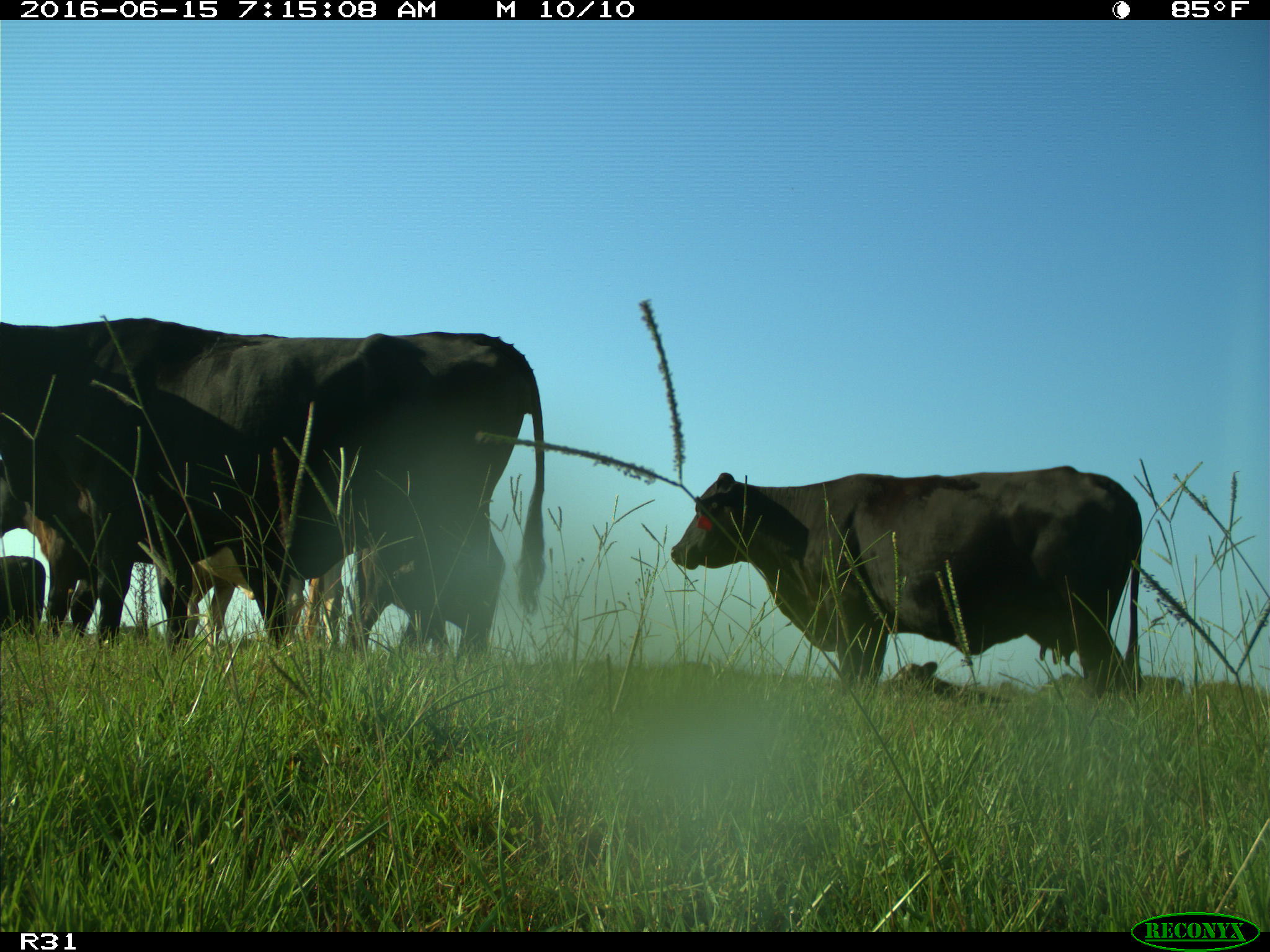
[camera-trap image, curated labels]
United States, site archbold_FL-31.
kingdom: Animalia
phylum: Chordata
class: Mammalia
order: Artiodactyla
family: Bovidae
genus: Bos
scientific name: Bos taurus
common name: domestic cow